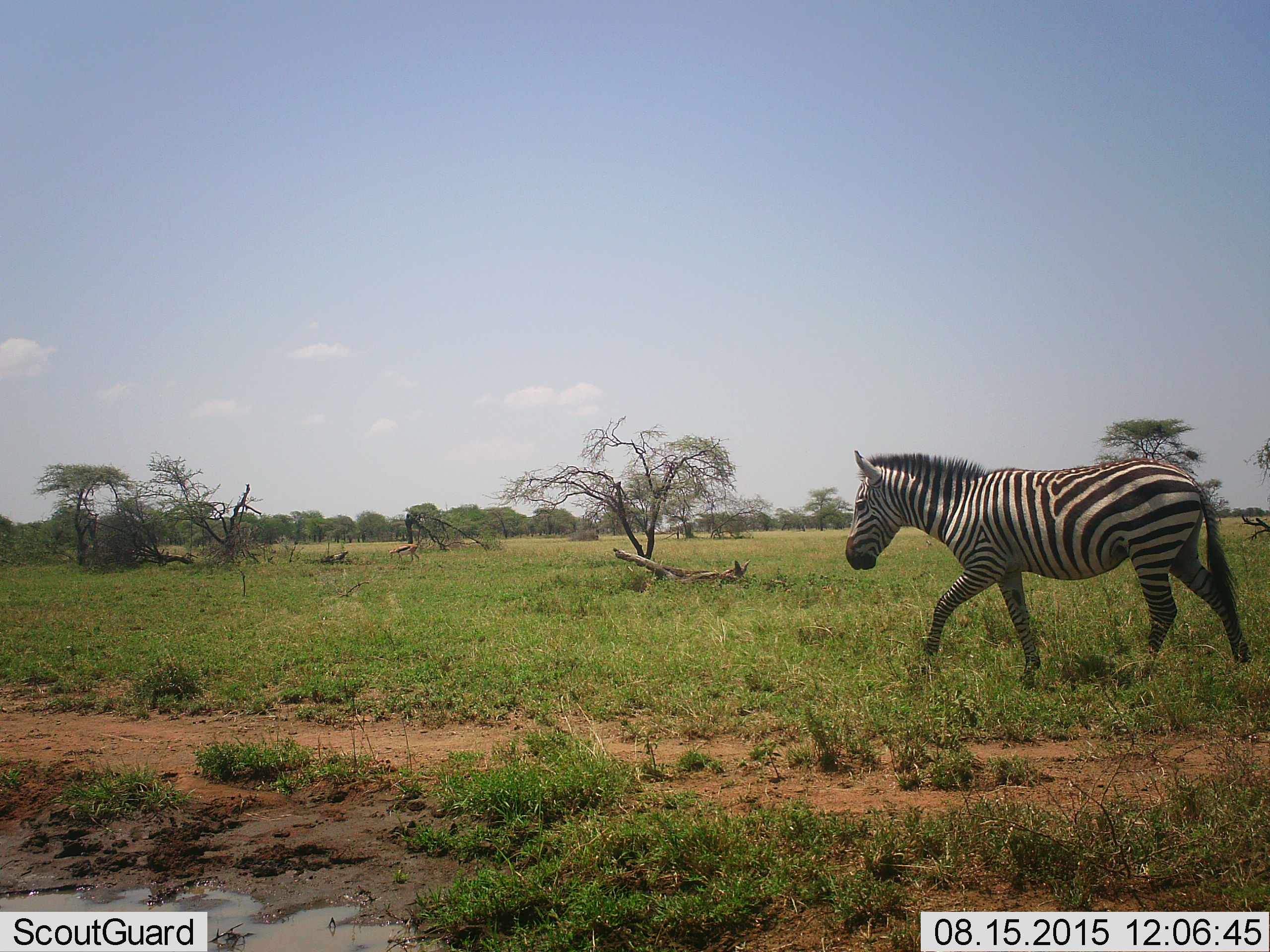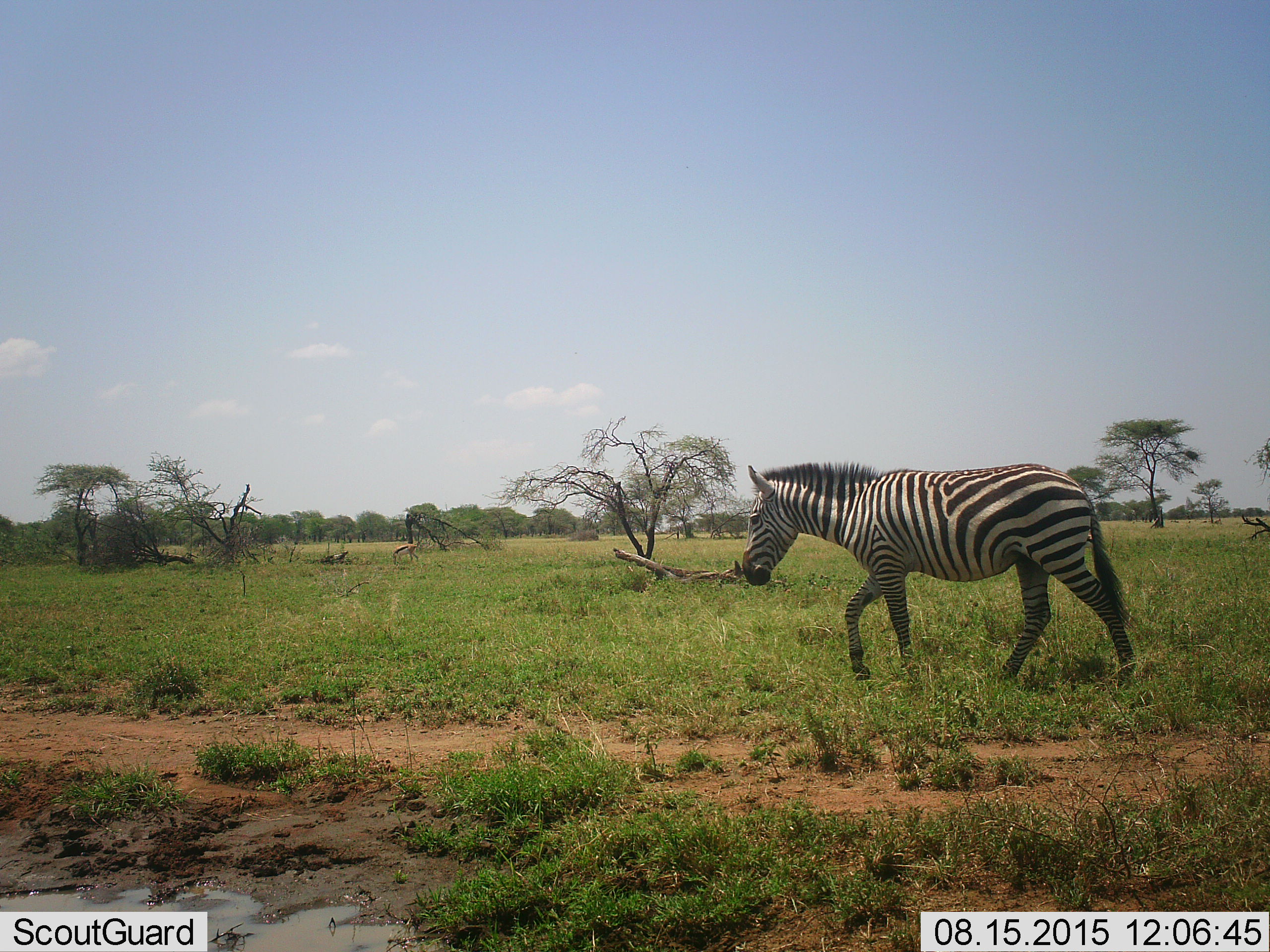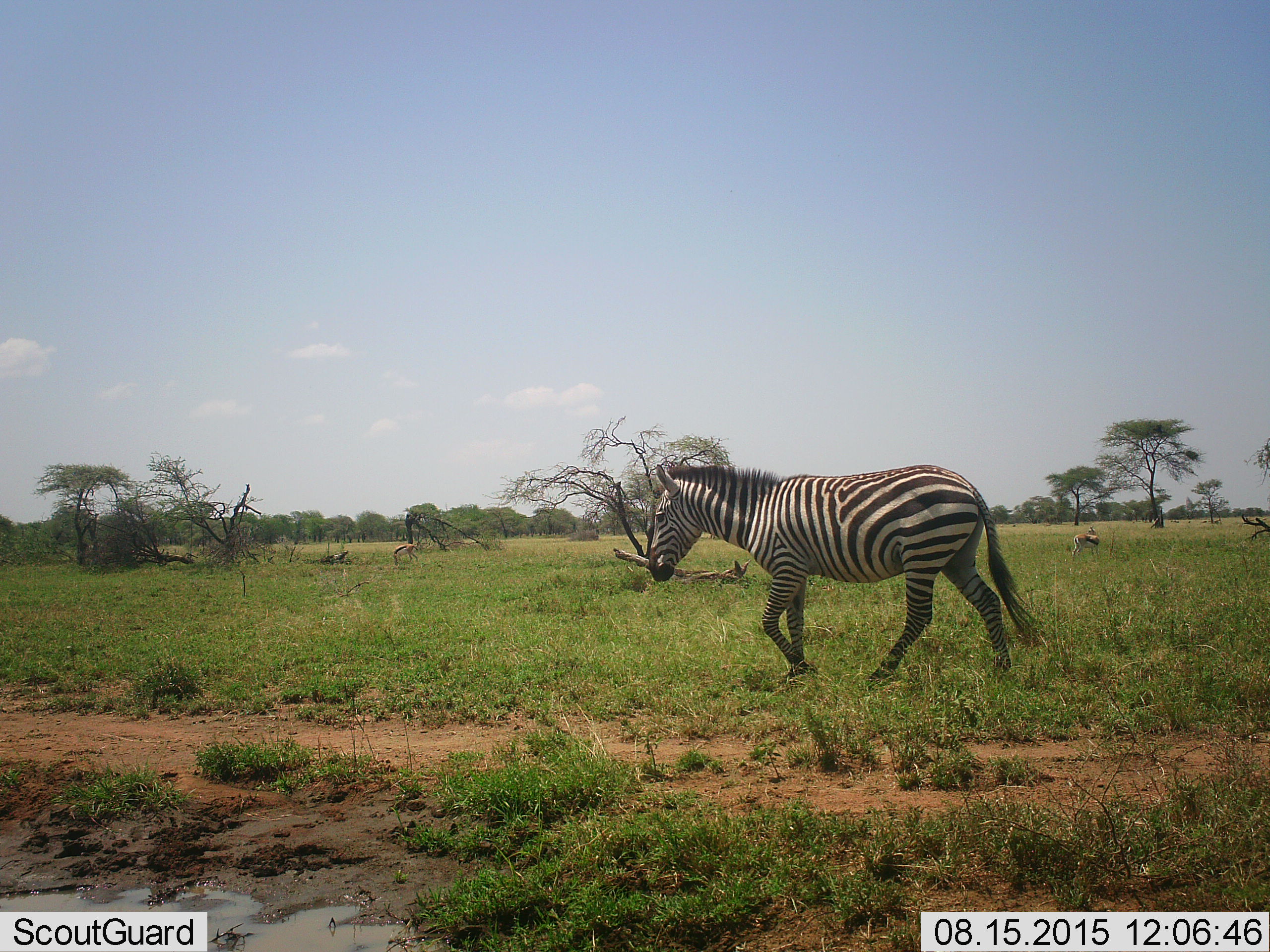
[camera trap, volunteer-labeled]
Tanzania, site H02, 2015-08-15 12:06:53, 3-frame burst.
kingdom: Animalia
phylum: Chordata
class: Mammalia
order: Artiodactyla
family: Bovidae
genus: Eudorcas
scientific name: Eudorcas thomsonii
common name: thomson's gazelle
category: gazellethomsons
Gazellethomsons (thomson's gazelle) (Eudorcas thomsonii), count 2. Behavior (volunteer vote fractions): standing 100%, resting 0%, moving 0%, interacting 0%. Young present (vote fraction): 0%. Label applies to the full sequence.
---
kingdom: Animalia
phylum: Chordata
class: Mammalia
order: Perissodactyla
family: Equidae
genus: Equus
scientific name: Equus quagga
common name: plains zebra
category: zebra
Zebra (plains zebra) (Equus quagga), count 1. Behavior (volunteer vote fractions): standing 10%, resting 0%, moving 100%, interacting 0%. Young present (vote fraction): 0%. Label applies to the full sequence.